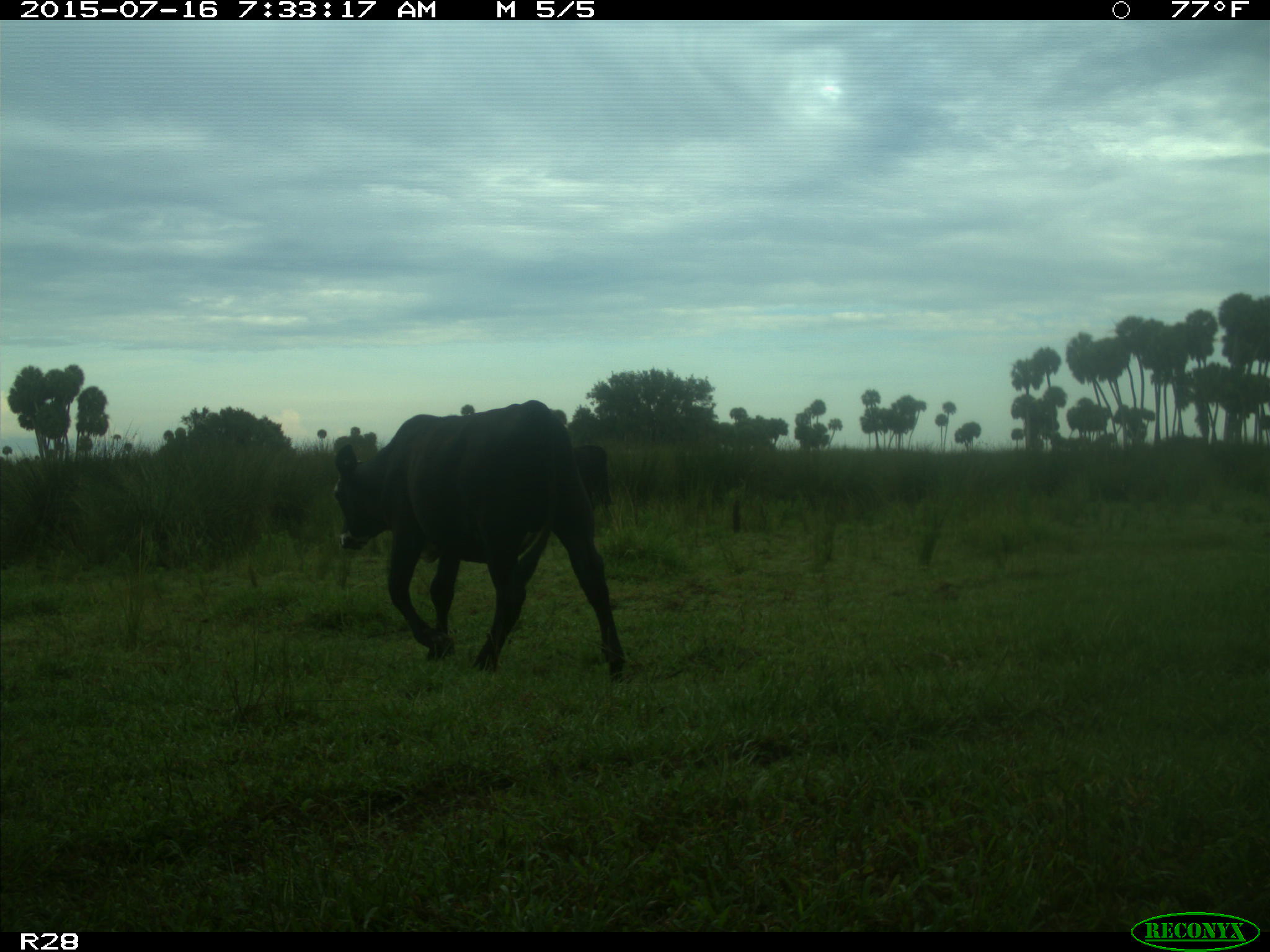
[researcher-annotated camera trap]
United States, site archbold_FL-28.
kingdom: Animalia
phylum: Chordata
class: Mammalia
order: Artiodactyla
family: Bovidae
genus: Bos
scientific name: Bos taurus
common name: domestic cow